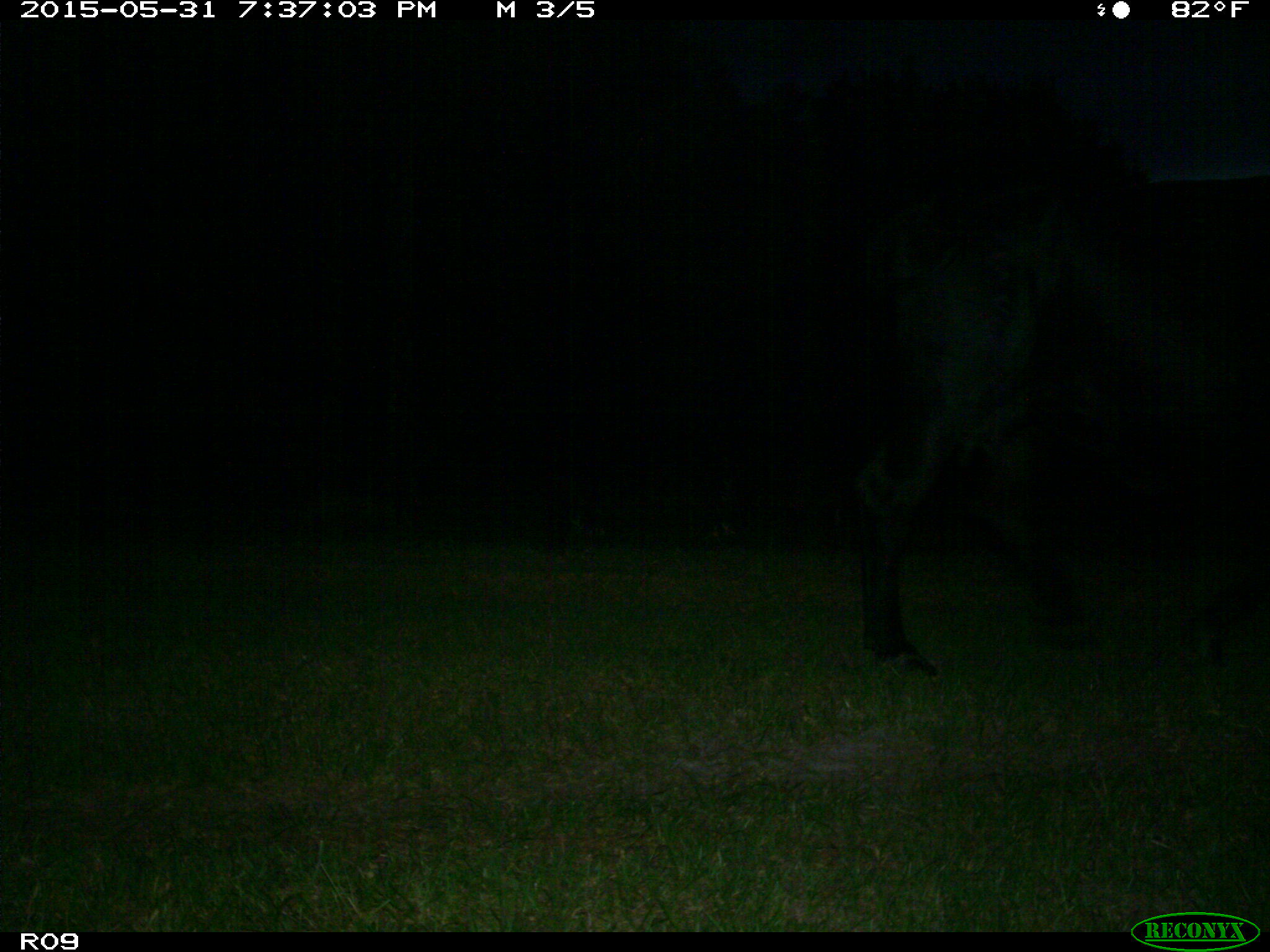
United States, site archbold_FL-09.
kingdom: Animalia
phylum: Chordata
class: Mammalia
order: Artiodactyla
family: Bovidae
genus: Bos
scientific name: Bos taurus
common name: domestic cow